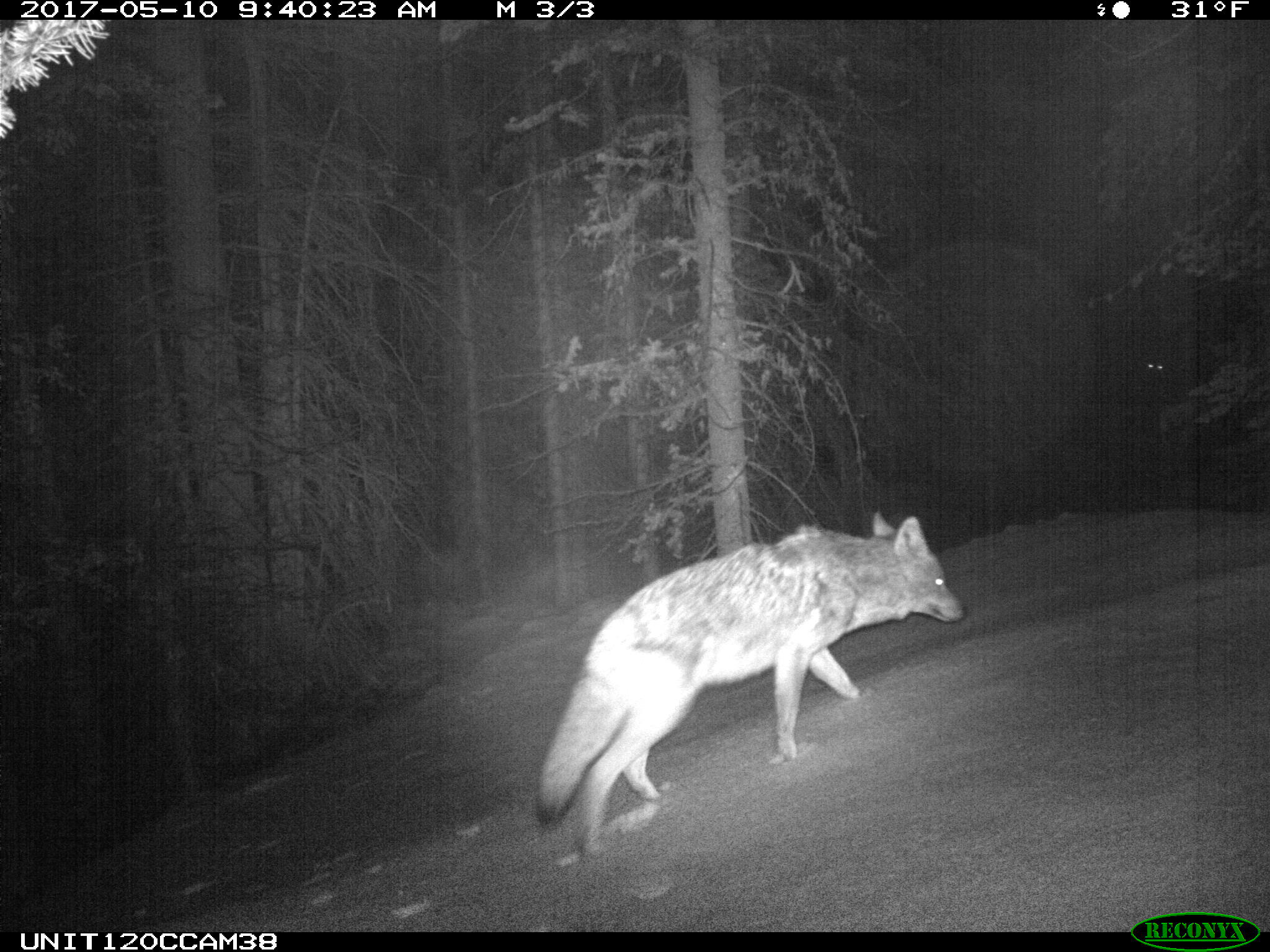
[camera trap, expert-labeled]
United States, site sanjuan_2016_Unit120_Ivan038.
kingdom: Animalia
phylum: Chordata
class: Mammalia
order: Carnivora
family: Canidae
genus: Canis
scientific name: Canis latrans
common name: coyote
Canis latrans (coyote).